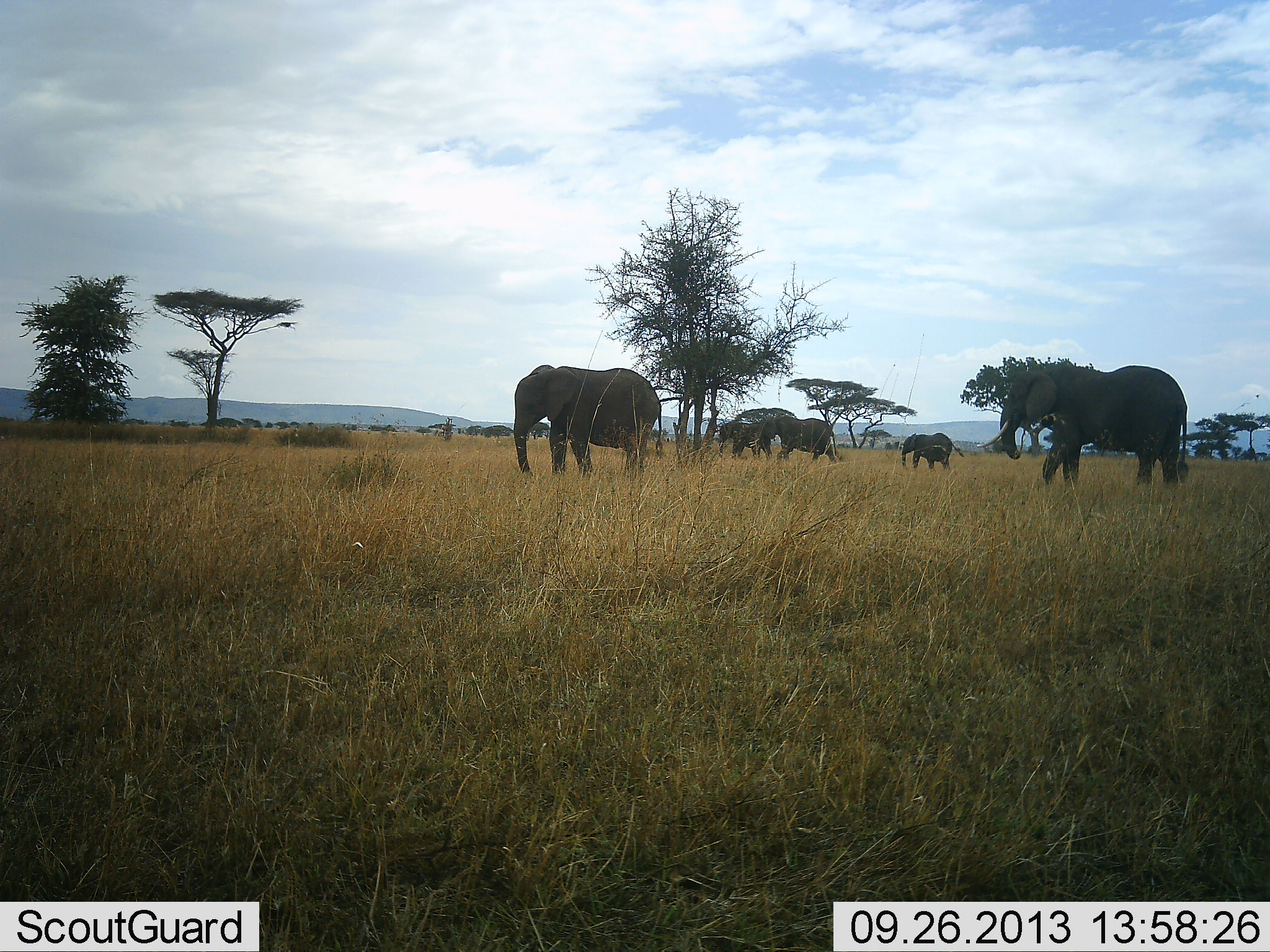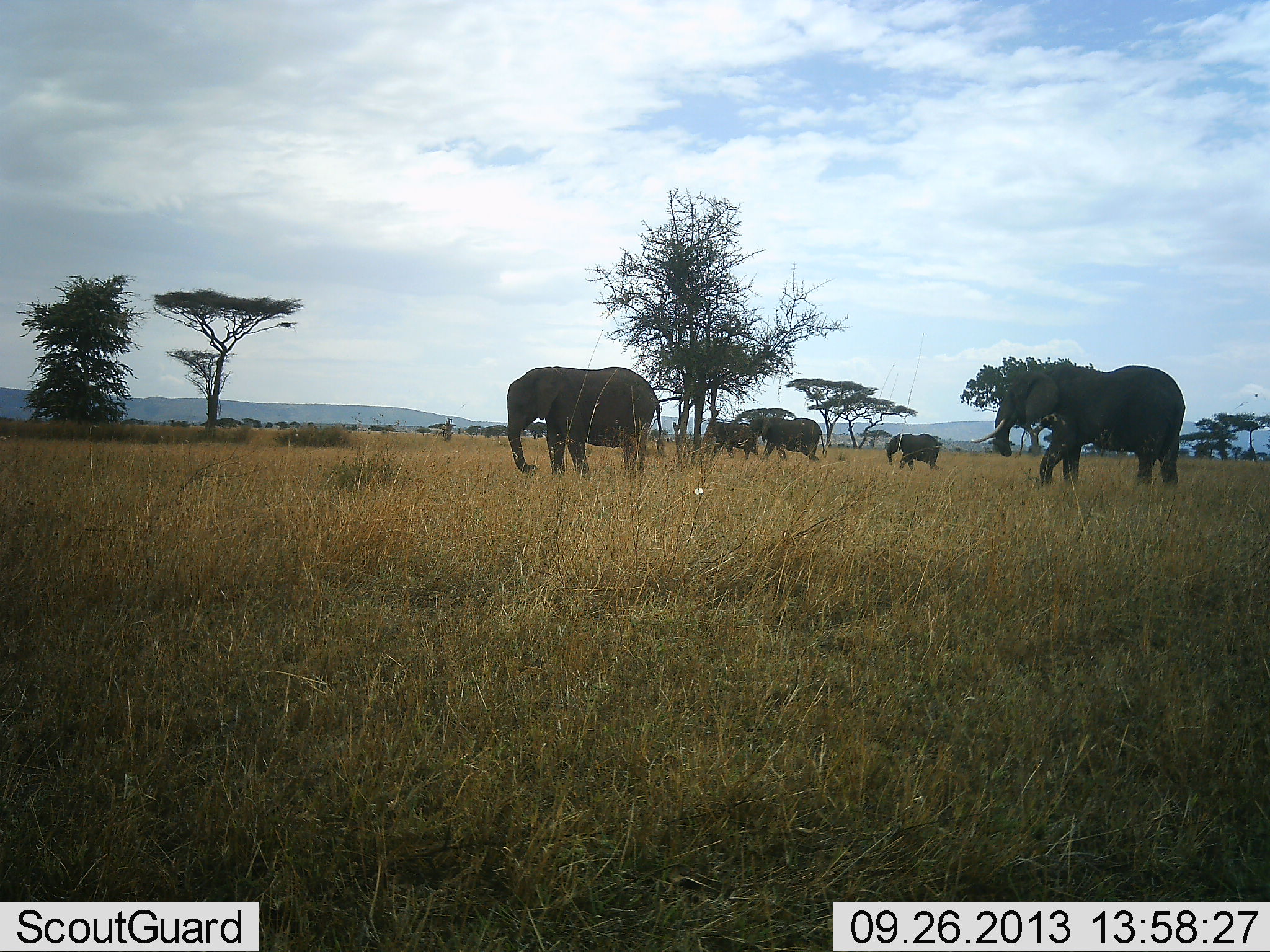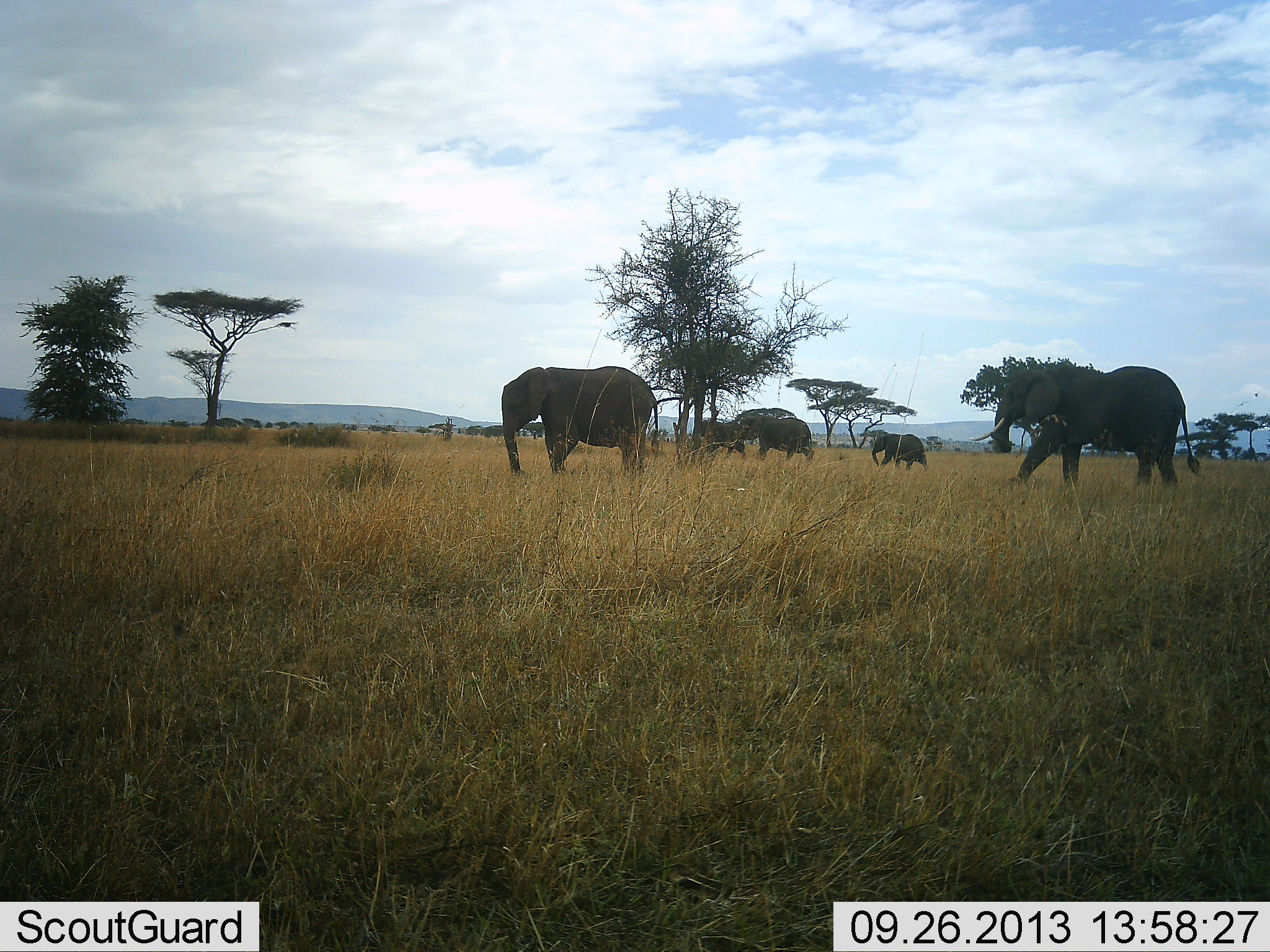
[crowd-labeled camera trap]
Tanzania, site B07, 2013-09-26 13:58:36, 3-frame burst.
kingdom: Animalia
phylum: Chordata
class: Mammalia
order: Proboscidea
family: Elephantidae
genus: Loxodonta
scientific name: Loxodonta africana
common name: african bush elephant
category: elephant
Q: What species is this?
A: Elephant (african bush elephant) (Loxodonta africana).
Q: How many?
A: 5.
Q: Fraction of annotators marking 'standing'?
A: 20%.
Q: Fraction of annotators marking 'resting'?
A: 0%.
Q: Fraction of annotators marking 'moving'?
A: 100%.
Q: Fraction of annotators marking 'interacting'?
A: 0%.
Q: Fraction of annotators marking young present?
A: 50%.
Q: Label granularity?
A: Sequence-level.